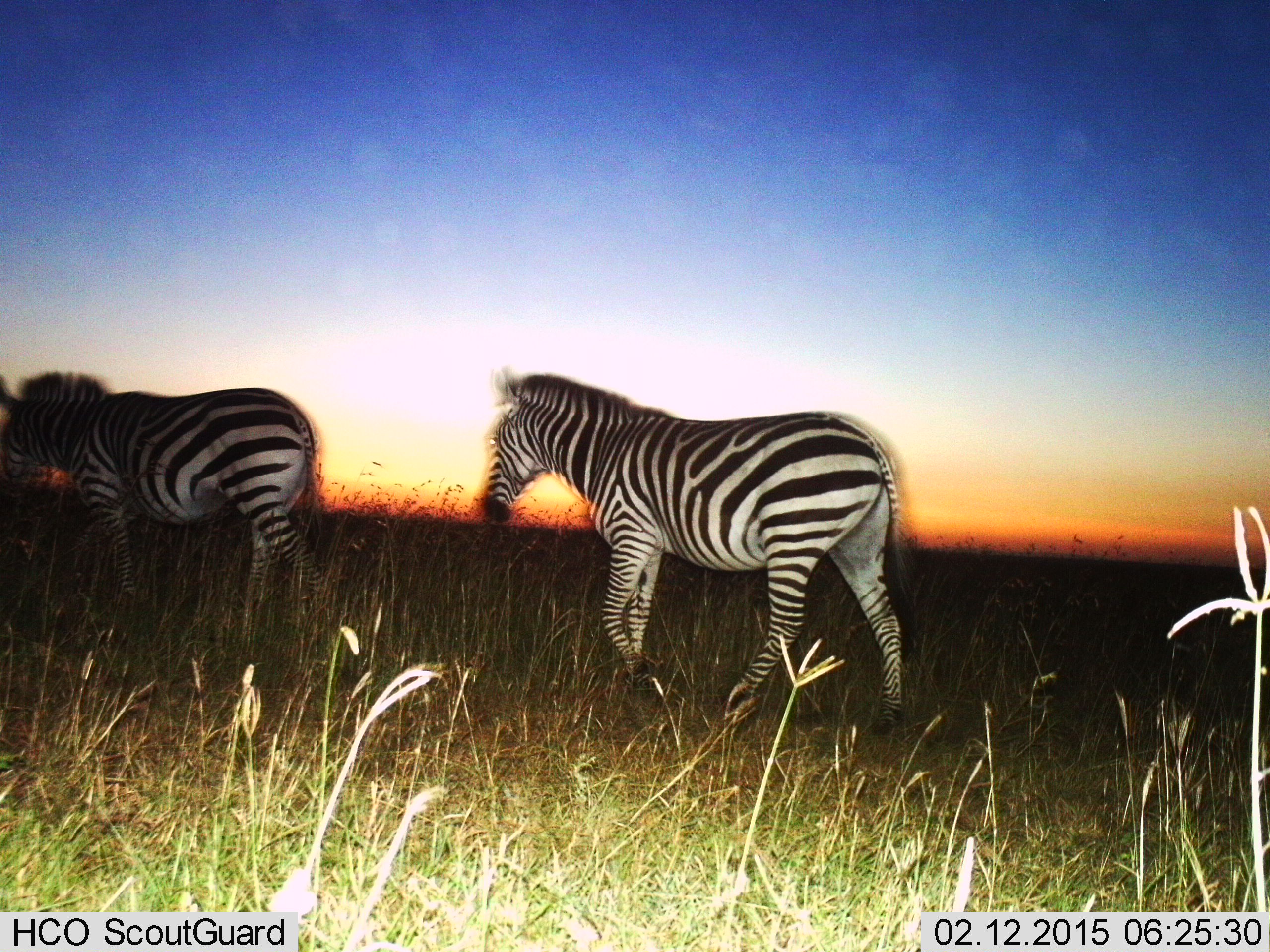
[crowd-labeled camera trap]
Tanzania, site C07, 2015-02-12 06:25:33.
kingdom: Animalia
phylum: Chordata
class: Mammalia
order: Perissodactyla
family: Equidae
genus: Equus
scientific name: Equus quagga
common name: plains zebra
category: zebra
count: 2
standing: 0%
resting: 0%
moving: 100%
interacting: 0%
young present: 0%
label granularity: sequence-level